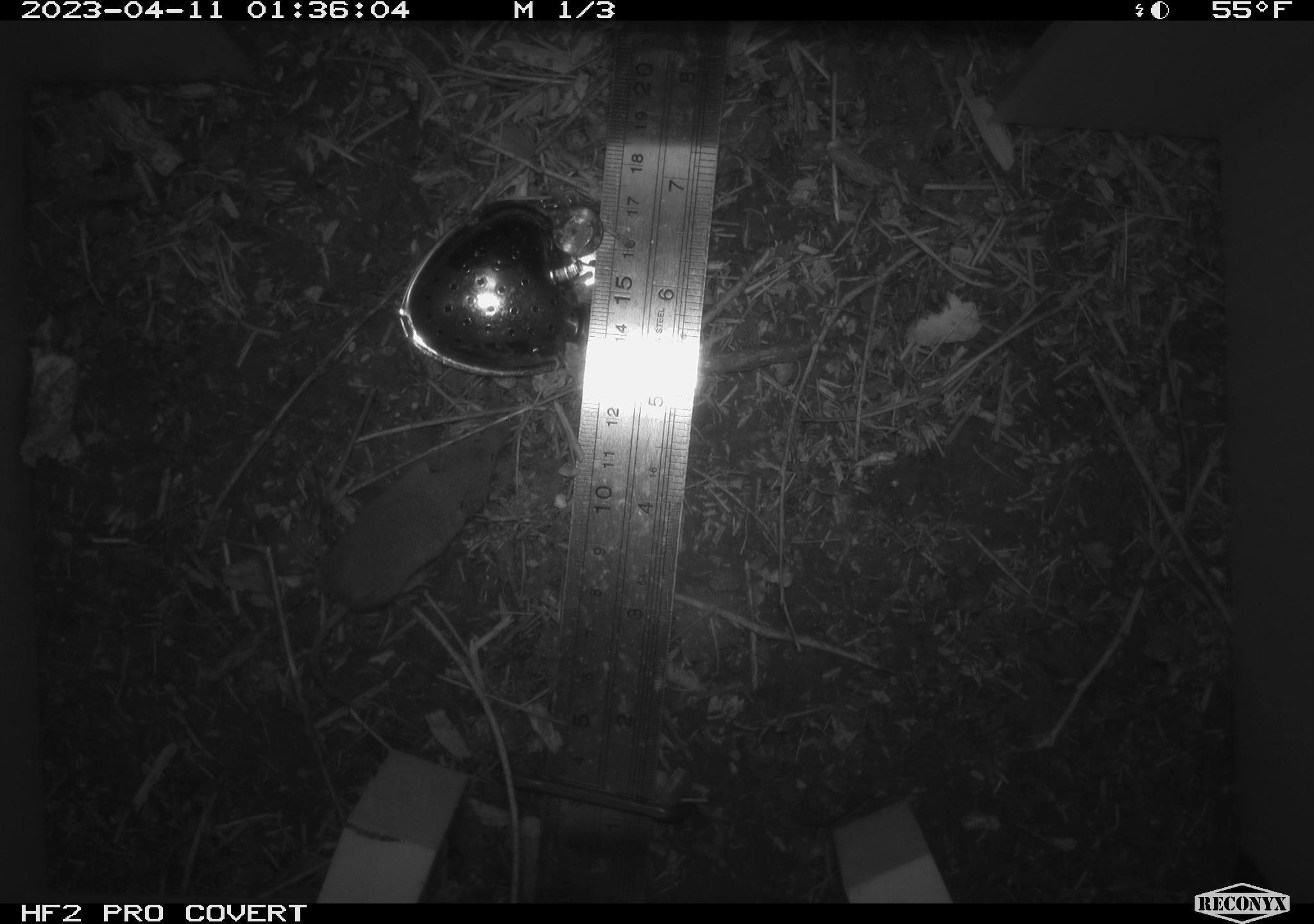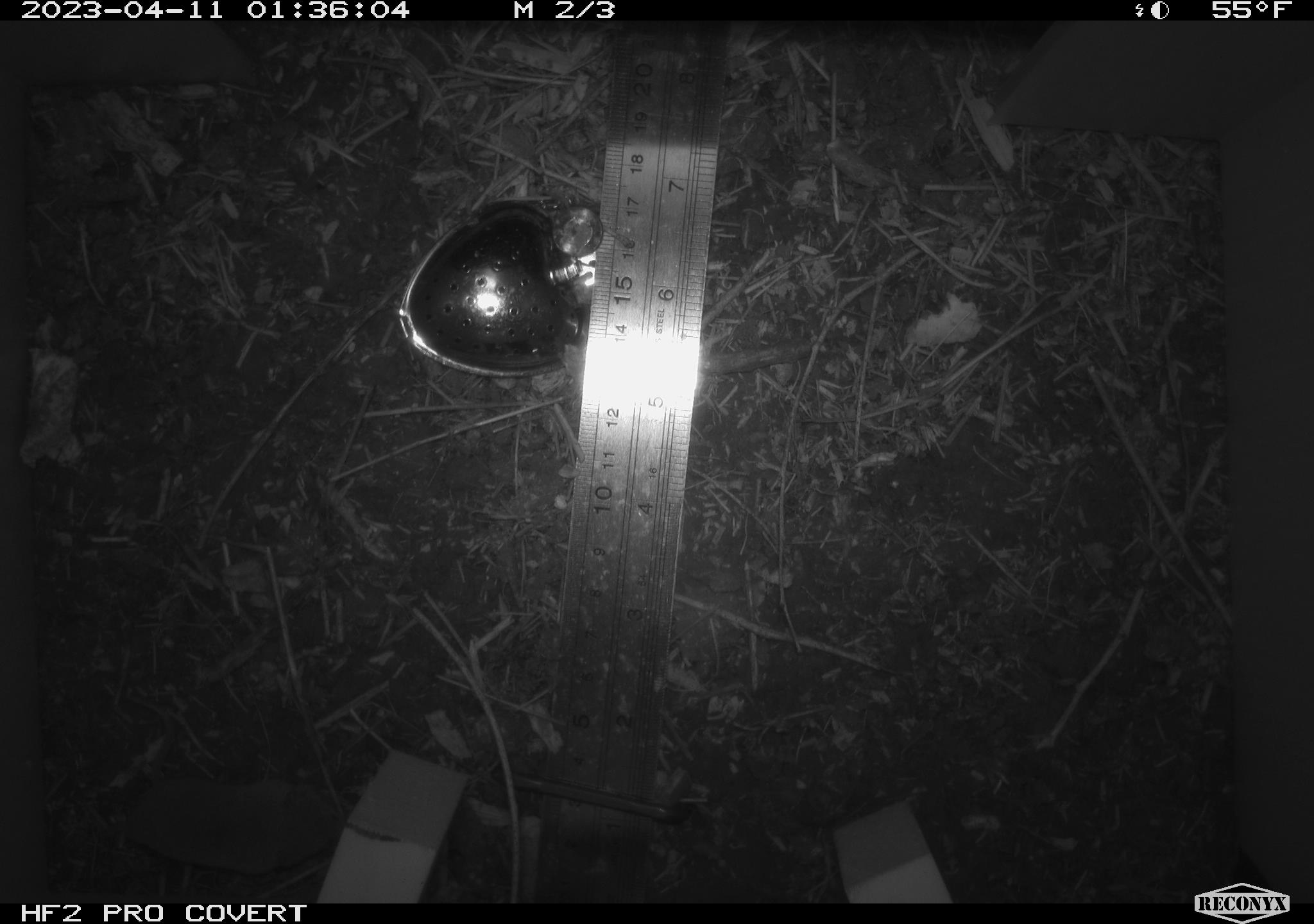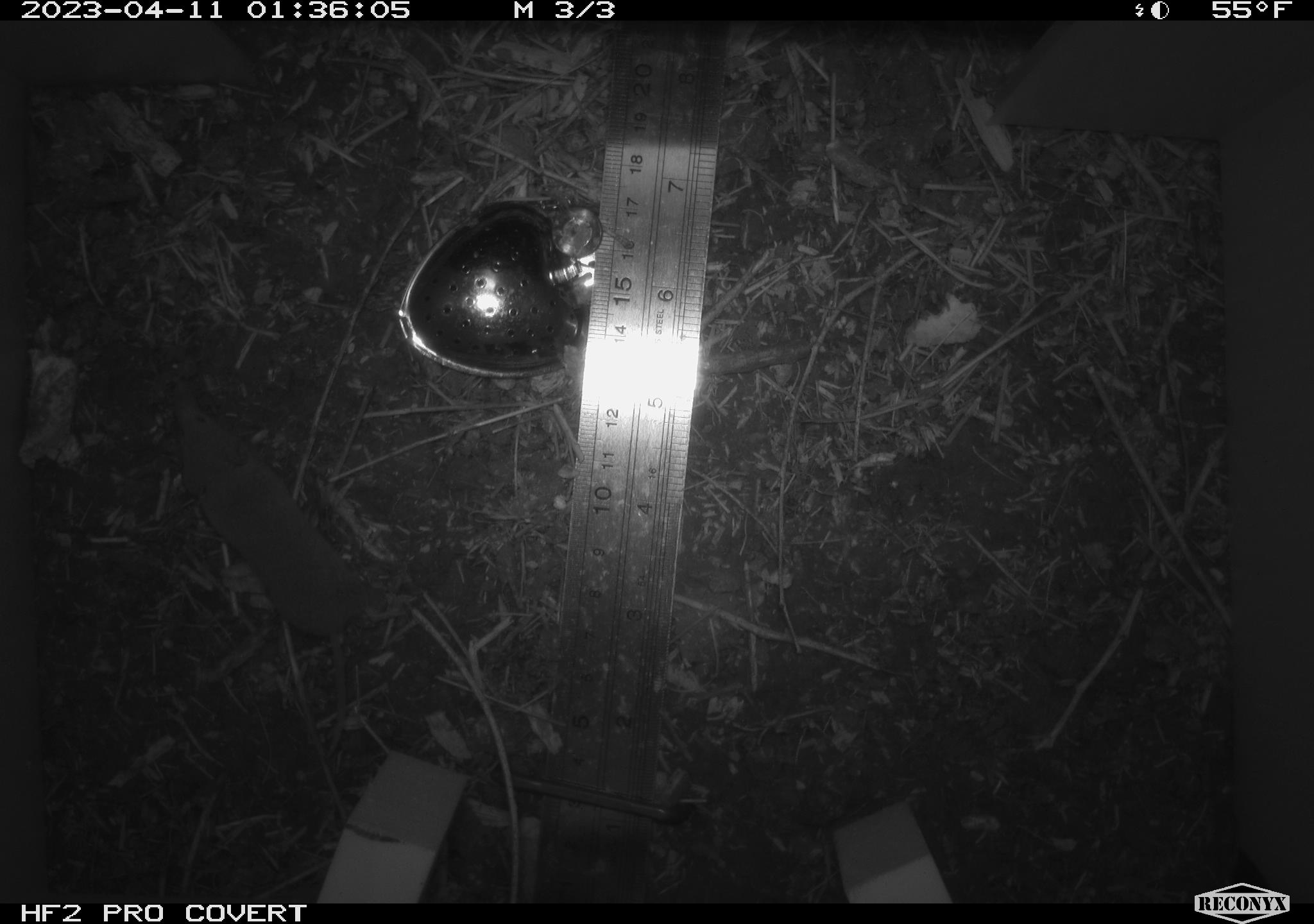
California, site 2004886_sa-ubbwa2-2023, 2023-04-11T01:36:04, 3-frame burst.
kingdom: Animalia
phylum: Chordata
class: Mammalia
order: Rodentia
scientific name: Rodentia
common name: mouse species